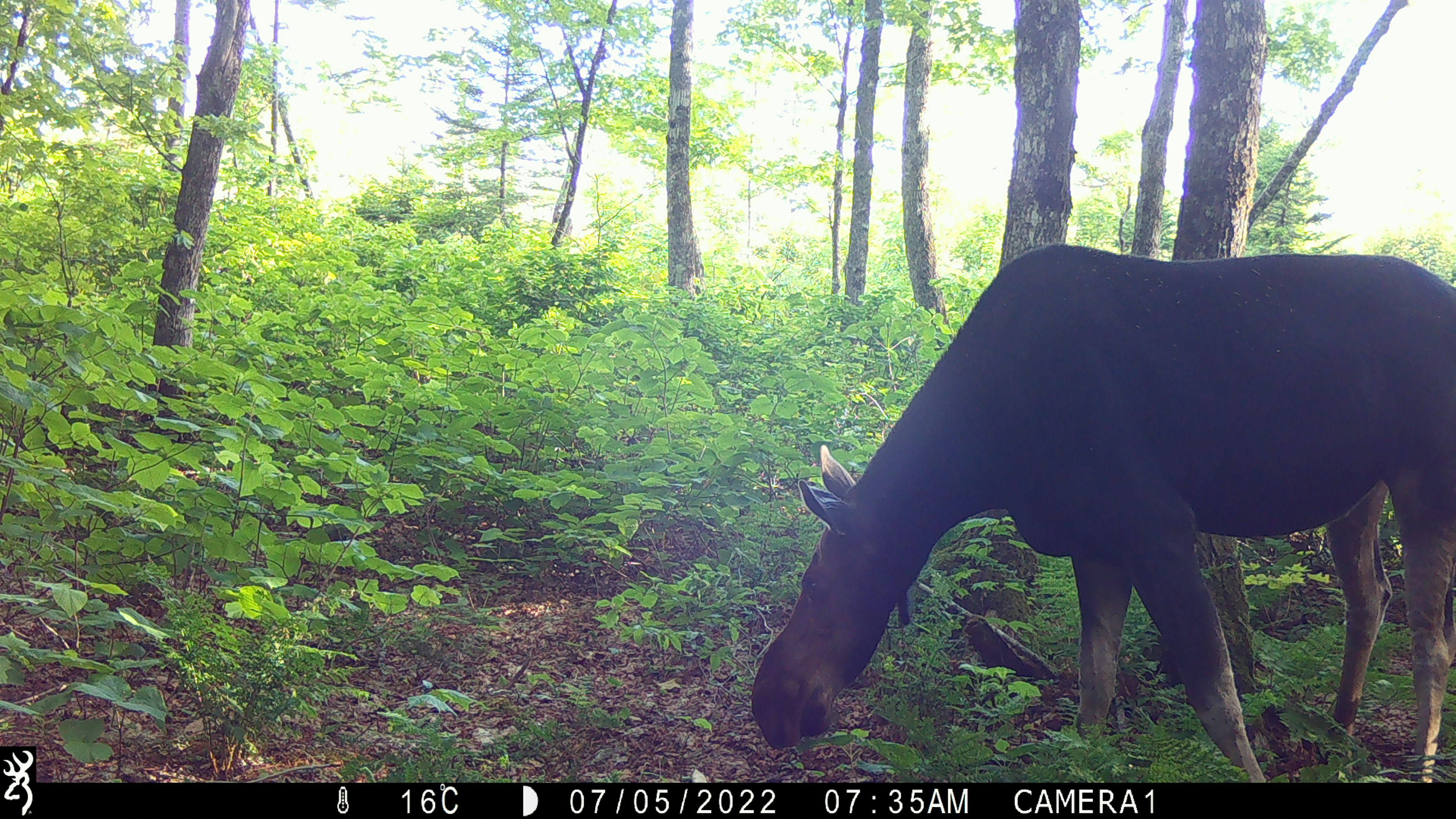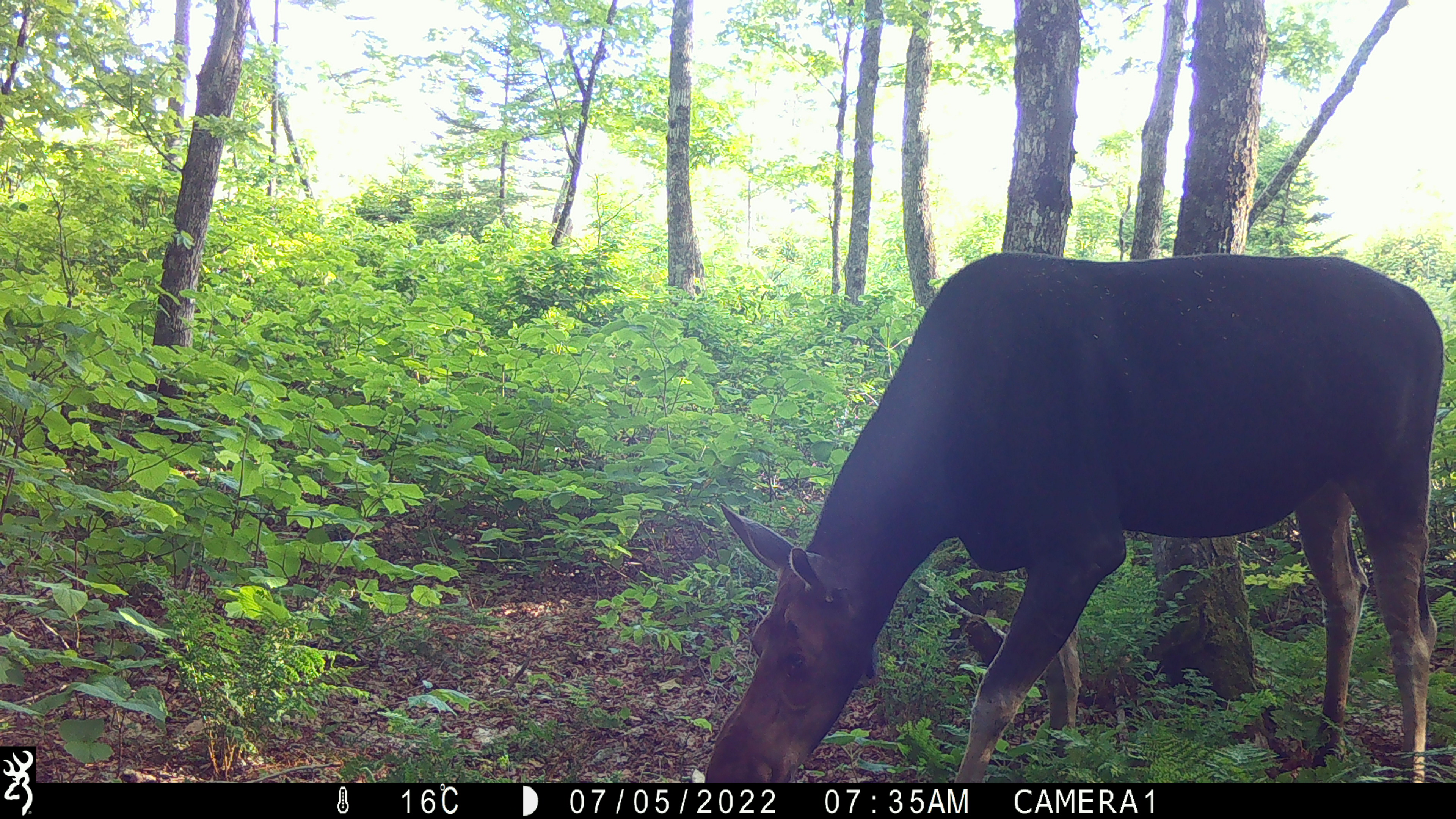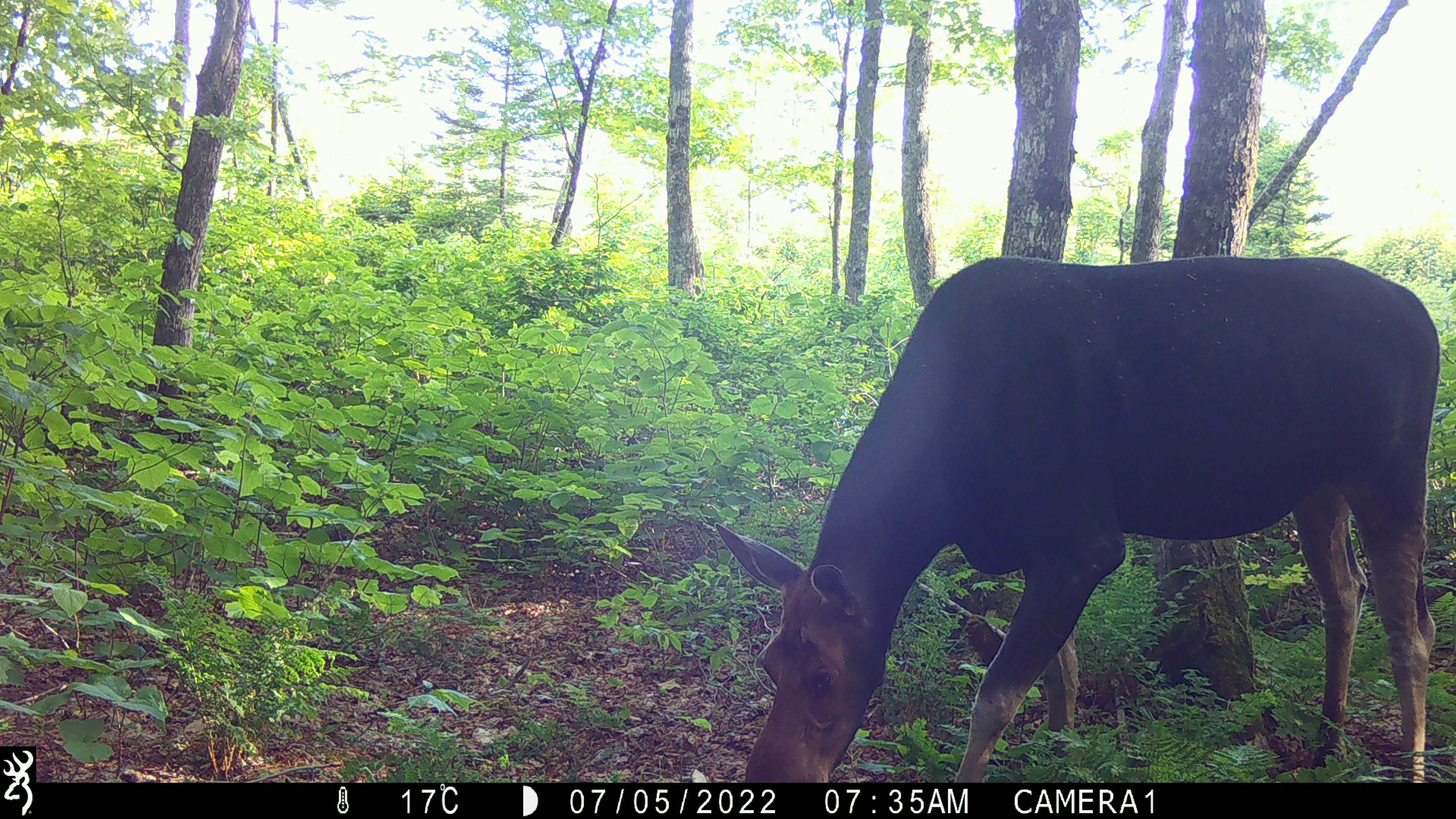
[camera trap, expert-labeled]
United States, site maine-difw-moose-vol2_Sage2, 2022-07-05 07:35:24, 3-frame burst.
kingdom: Animalia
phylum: Chordata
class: Mammalia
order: Artiodactyla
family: Cervidae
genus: Alces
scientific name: Alces alces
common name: moose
Moose (Alces alces).